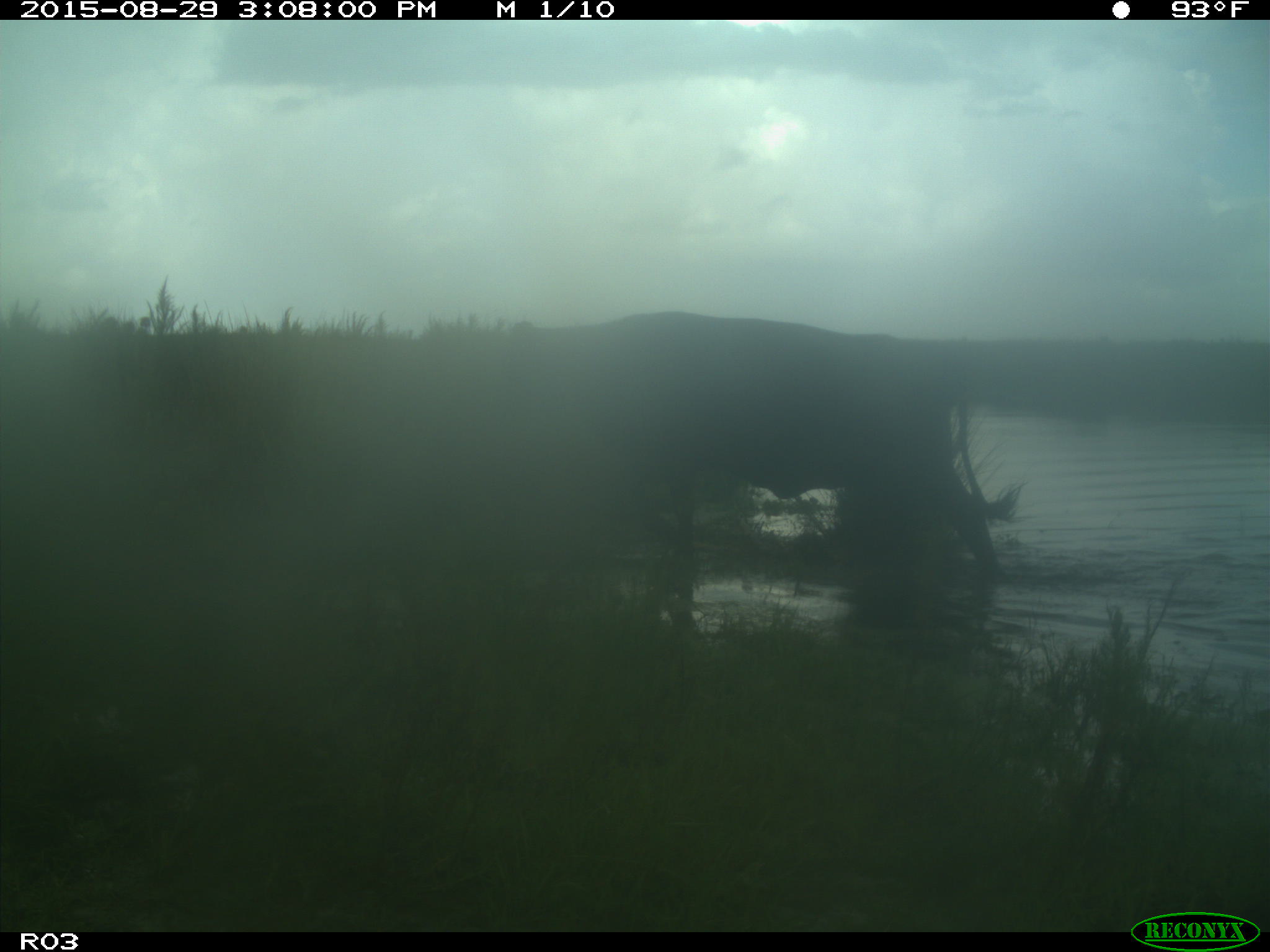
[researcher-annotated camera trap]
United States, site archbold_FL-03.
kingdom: Animalia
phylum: Chordata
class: Mammalia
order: Artiodactyla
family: Bovidae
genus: Bos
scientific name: Bos taurus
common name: domestic cow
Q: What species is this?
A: Bos taurus (domestic cow).